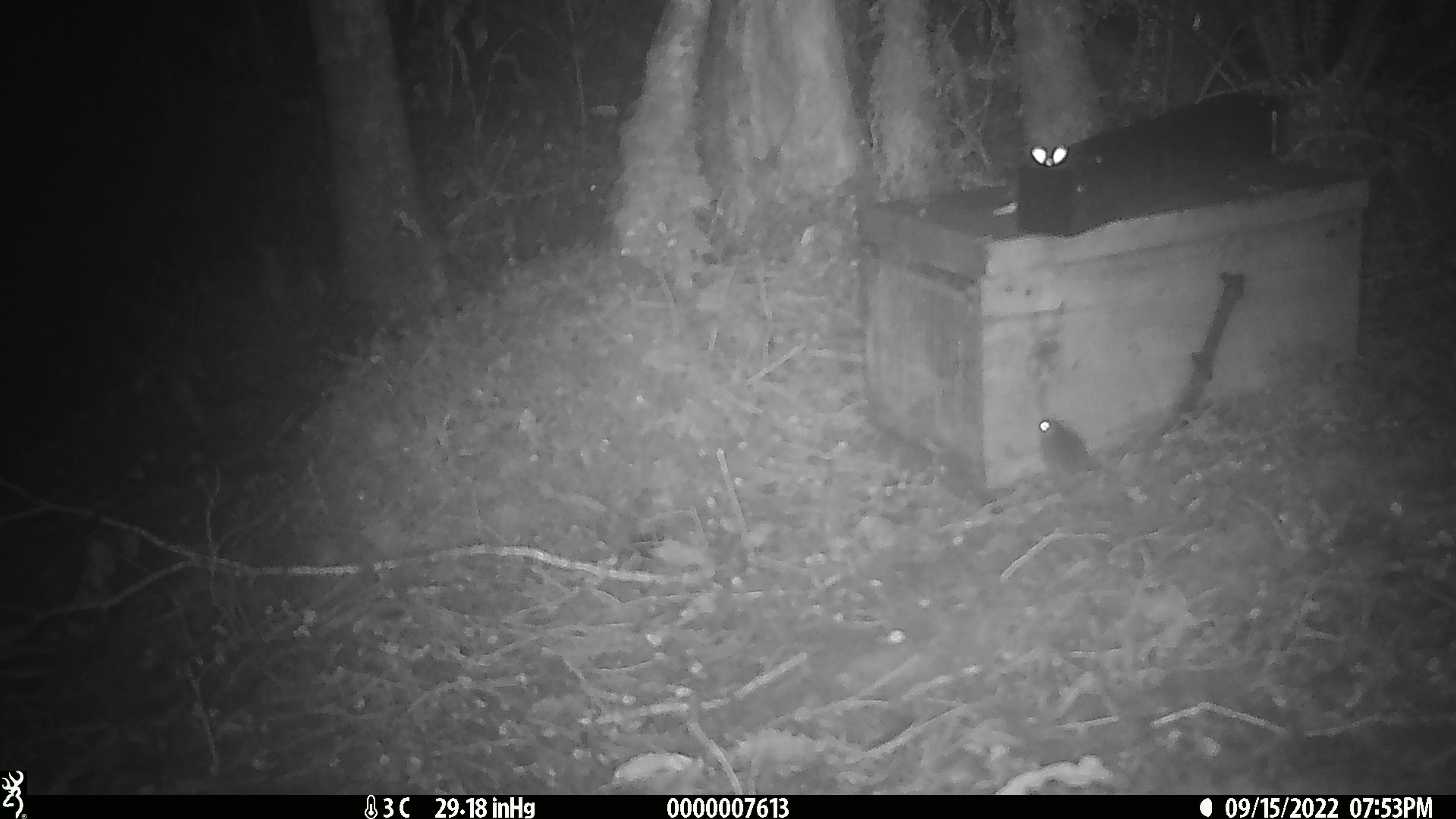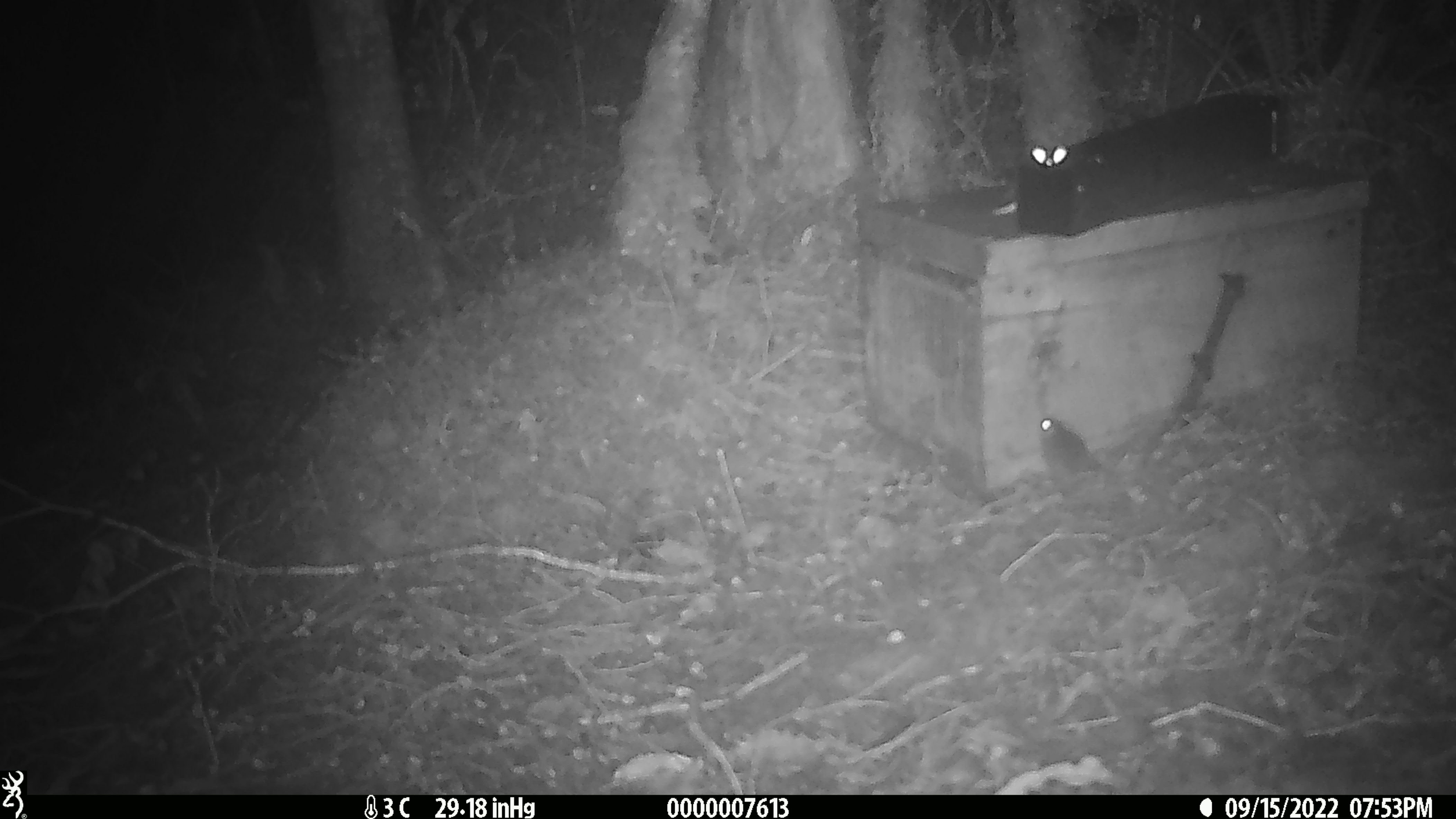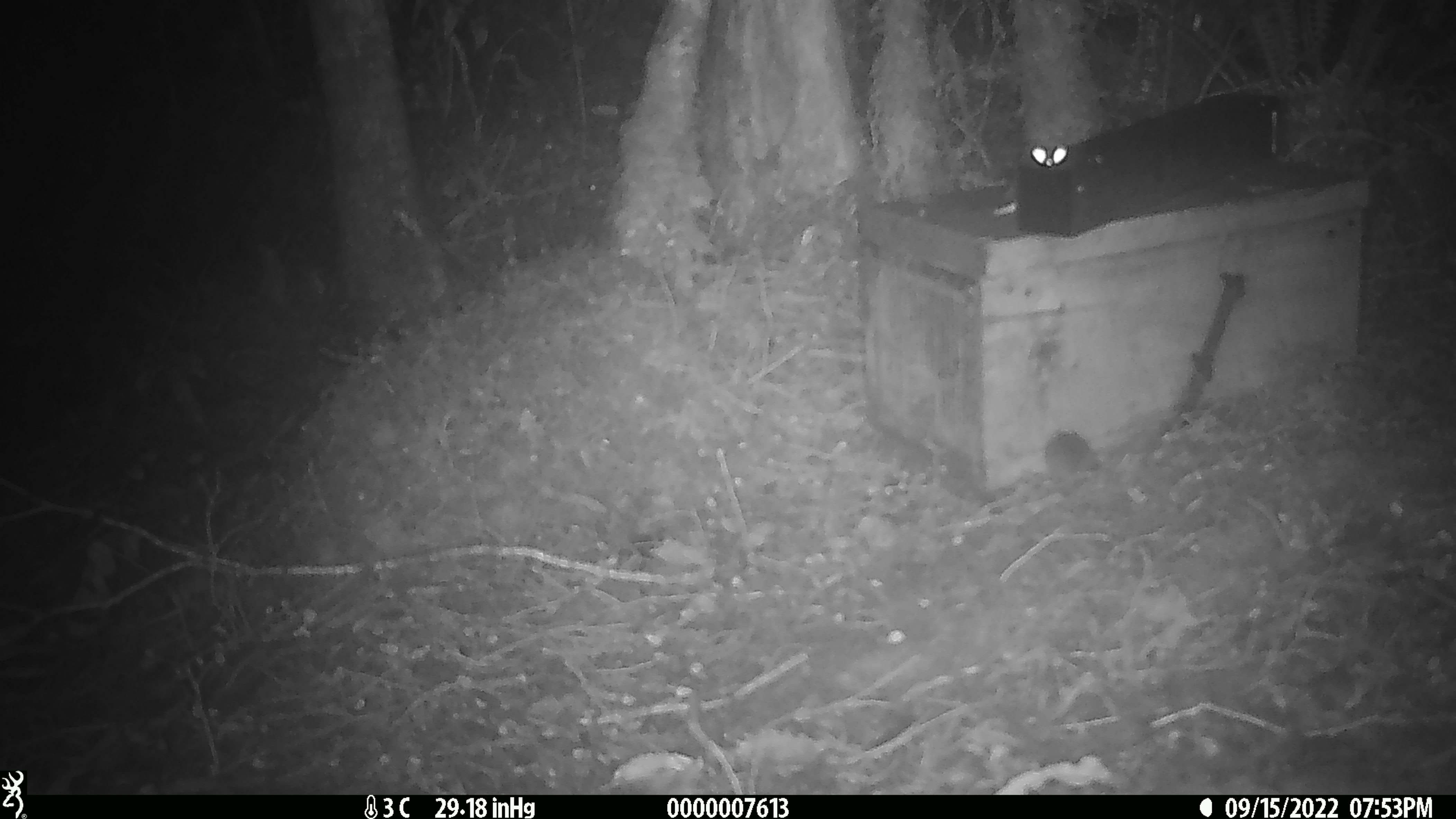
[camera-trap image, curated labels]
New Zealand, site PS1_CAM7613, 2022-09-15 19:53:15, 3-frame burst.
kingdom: Animalia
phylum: Chordata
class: Mammalia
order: Rodentia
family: Muridae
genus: Mus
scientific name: Mus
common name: mouse